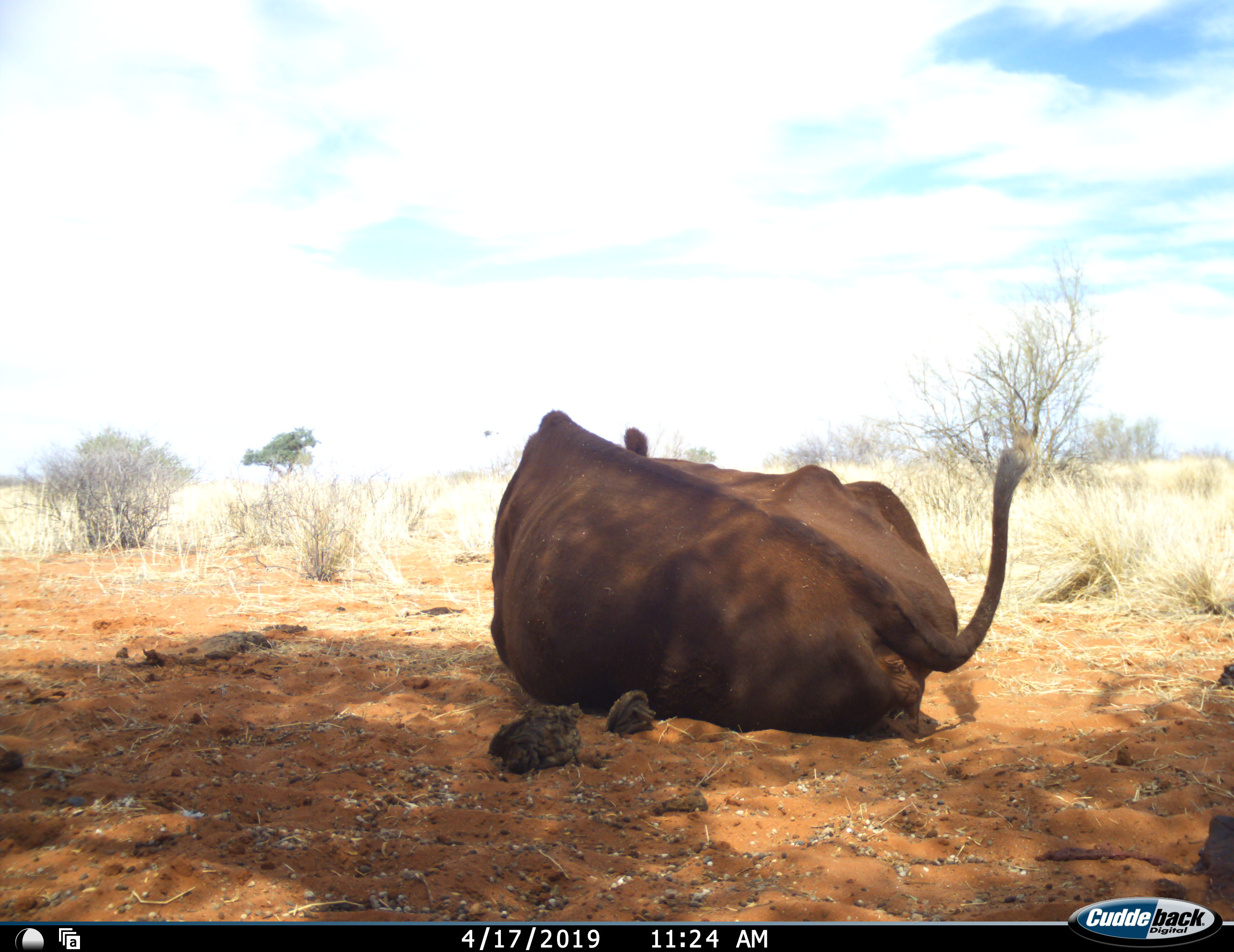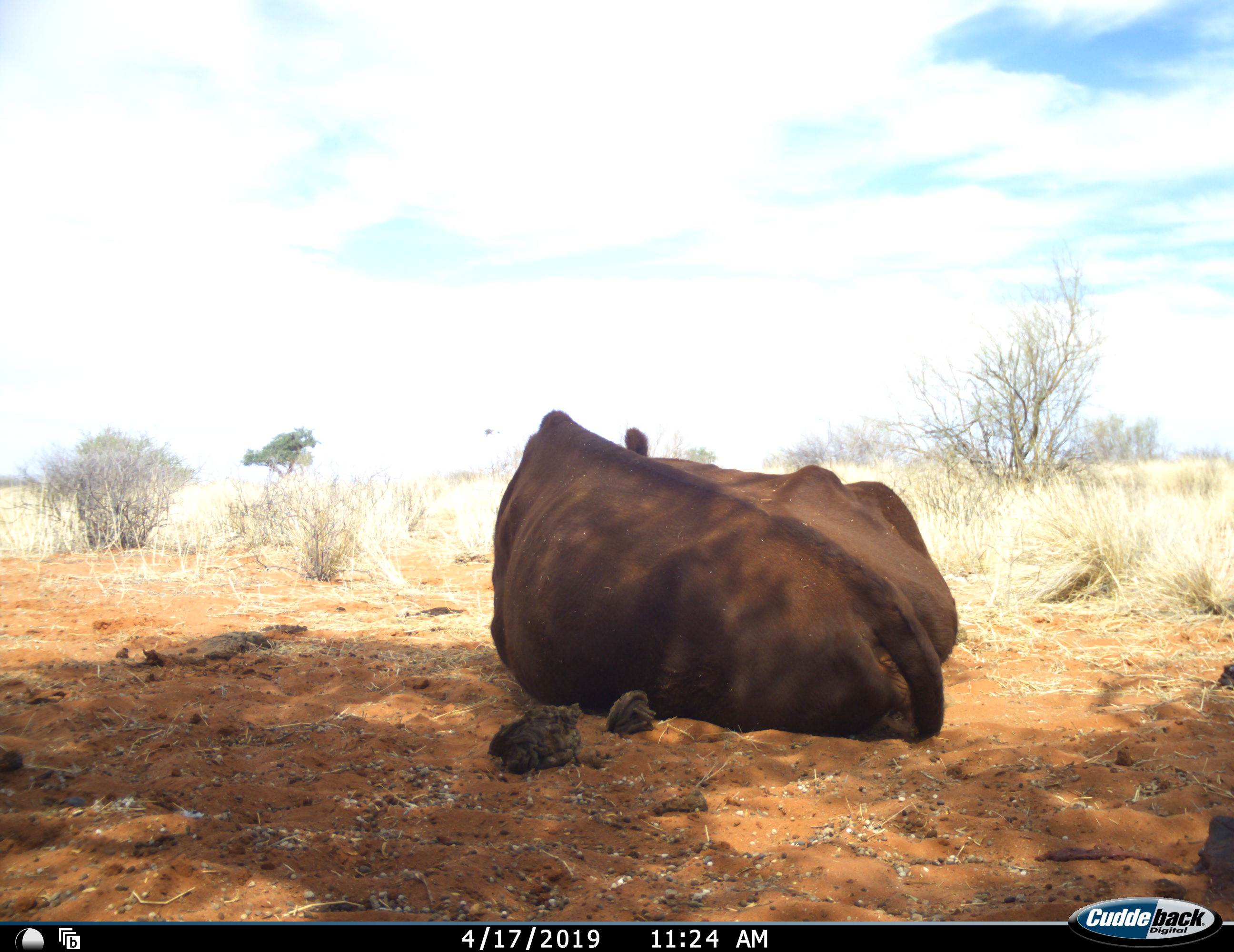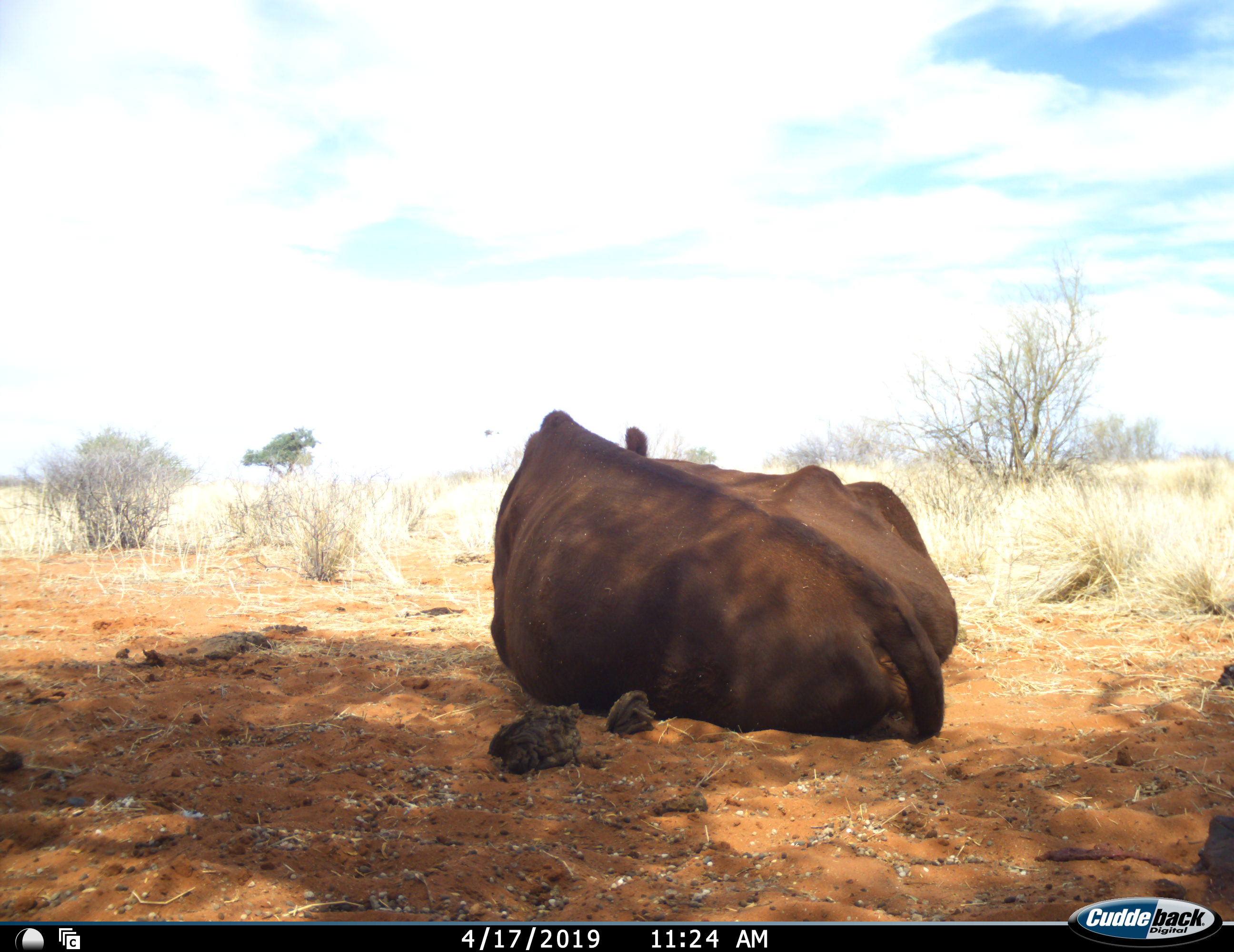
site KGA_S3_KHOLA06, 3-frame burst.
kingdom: Animalia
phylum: Chordata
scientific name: Vertebrata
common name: domestic animal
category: domesticanimal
Domesticanimal (domestic animal) (Vertebrata), count 1. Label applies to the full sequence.